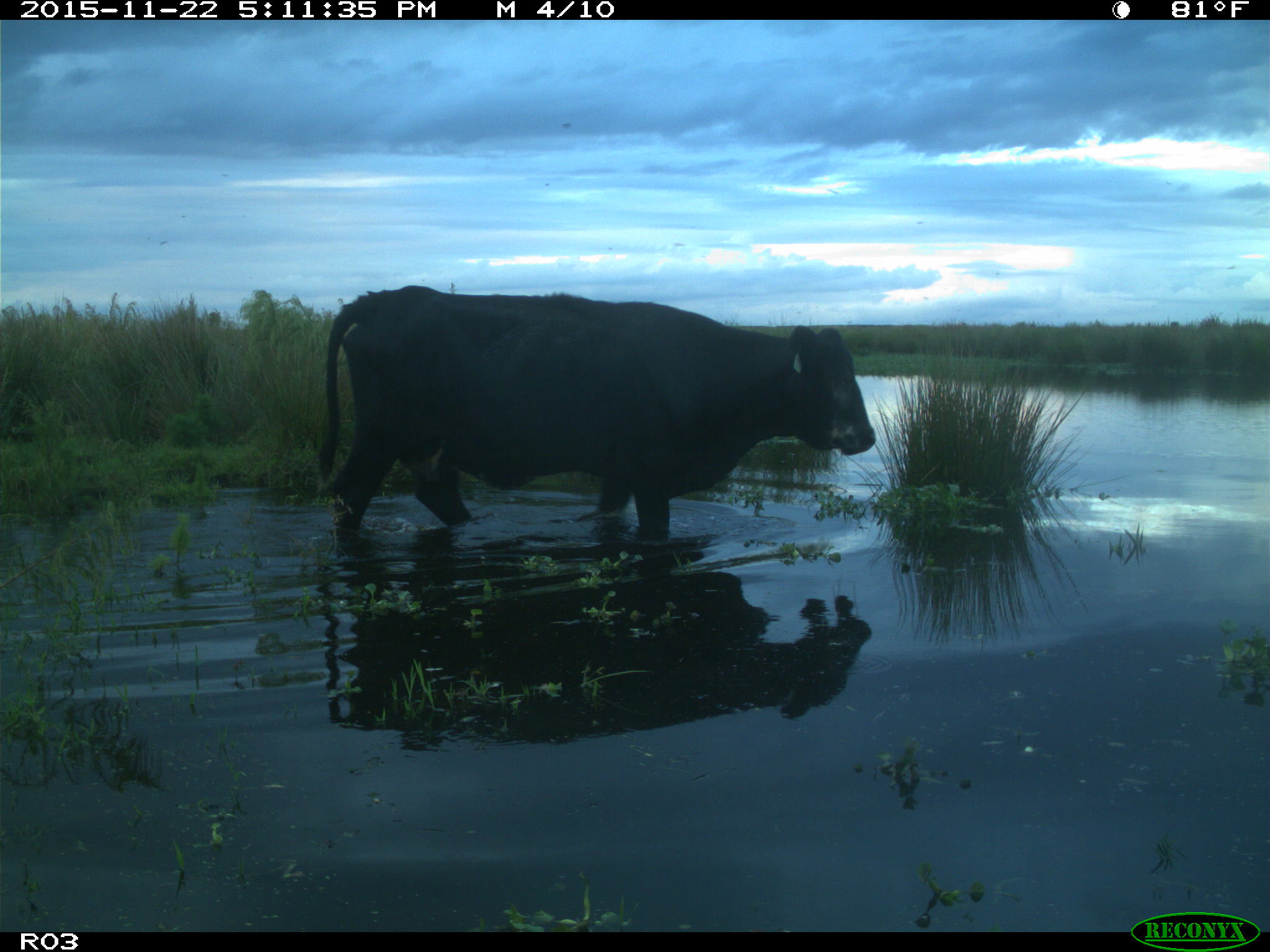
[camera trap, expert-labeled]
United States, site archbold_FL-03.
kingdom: Animalia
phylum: Chordata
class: Mammalia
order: Artiodactyla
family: Bovidae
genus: Bos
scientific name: Bos taurus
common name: domestic cow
Bos taurus (domestic cow).